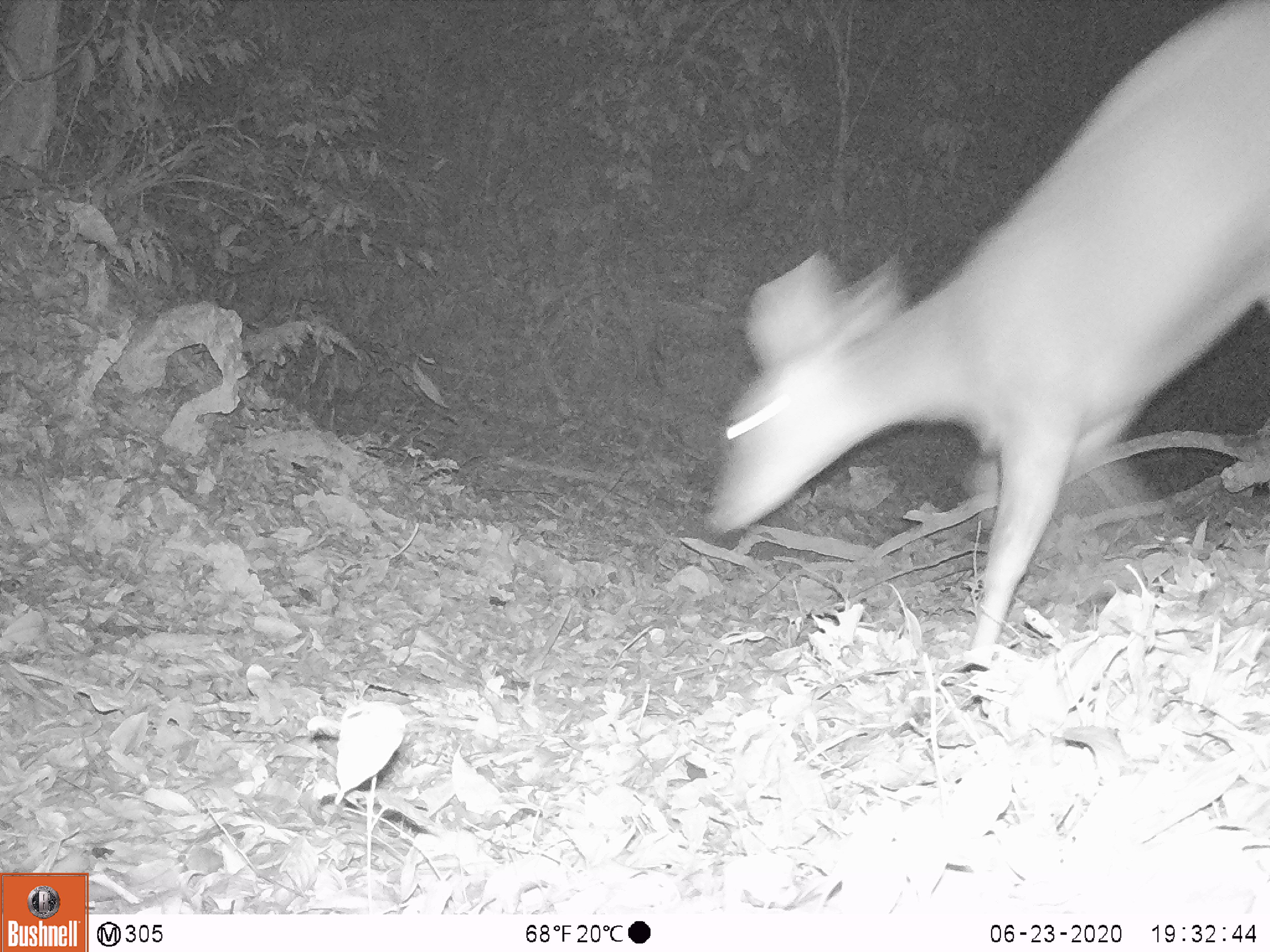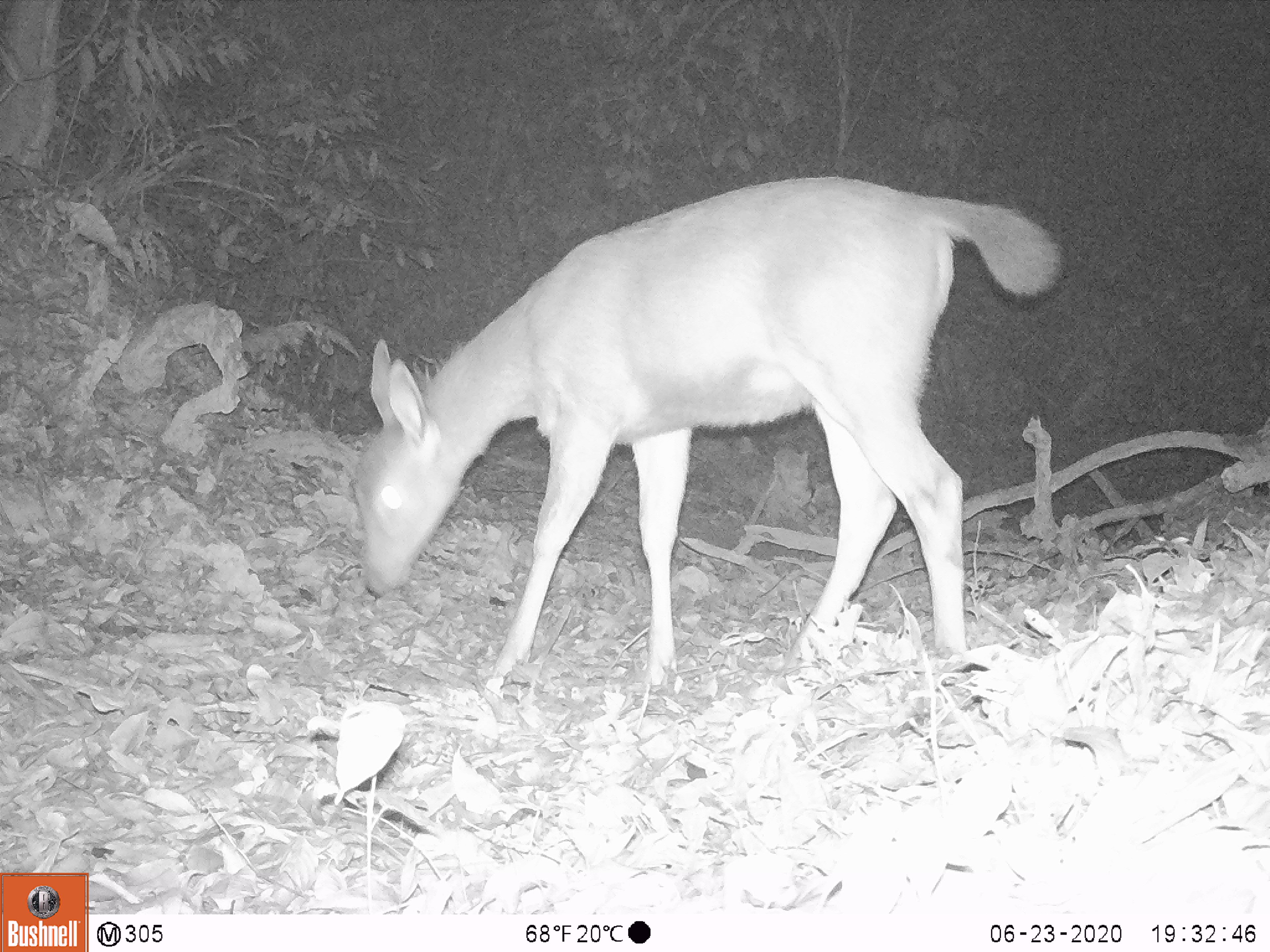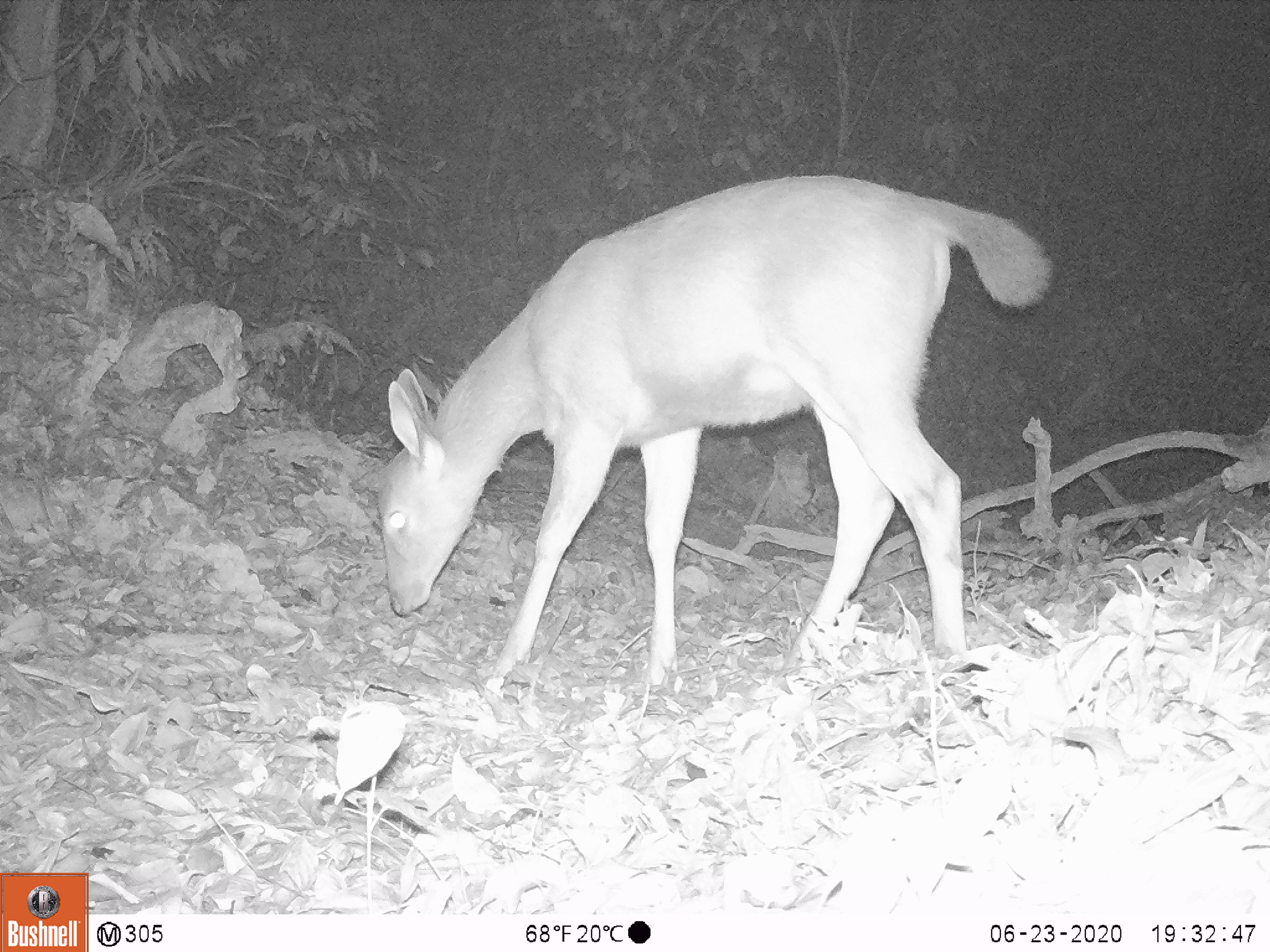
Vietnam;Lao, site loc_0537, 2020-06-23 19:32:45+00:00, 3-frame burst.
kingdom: Animalia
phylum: Chordata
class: Mammalia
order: Artiodactyla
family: Cervidae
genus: Rusa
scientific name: Rusa unicolor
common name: sambar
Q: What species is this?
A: Sambar (Rusa unicolor).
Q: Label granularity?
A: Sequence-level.